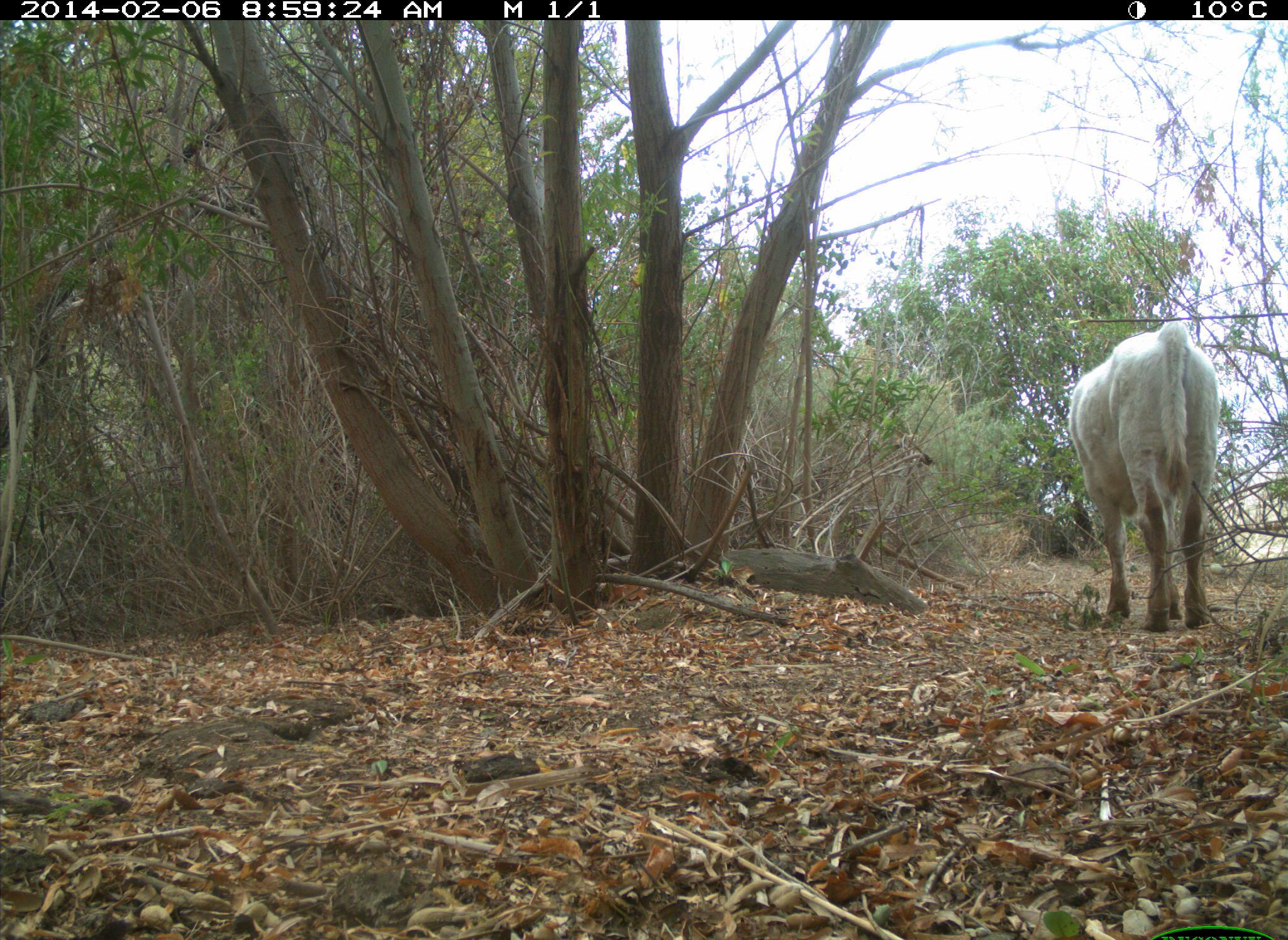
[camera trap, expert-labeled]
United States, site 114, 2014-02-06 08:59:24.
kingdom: Animalia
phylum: Chordata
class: Mammalia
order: Artiodactyla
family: Bovidae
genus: Bos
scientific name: Bos taurus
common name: cow